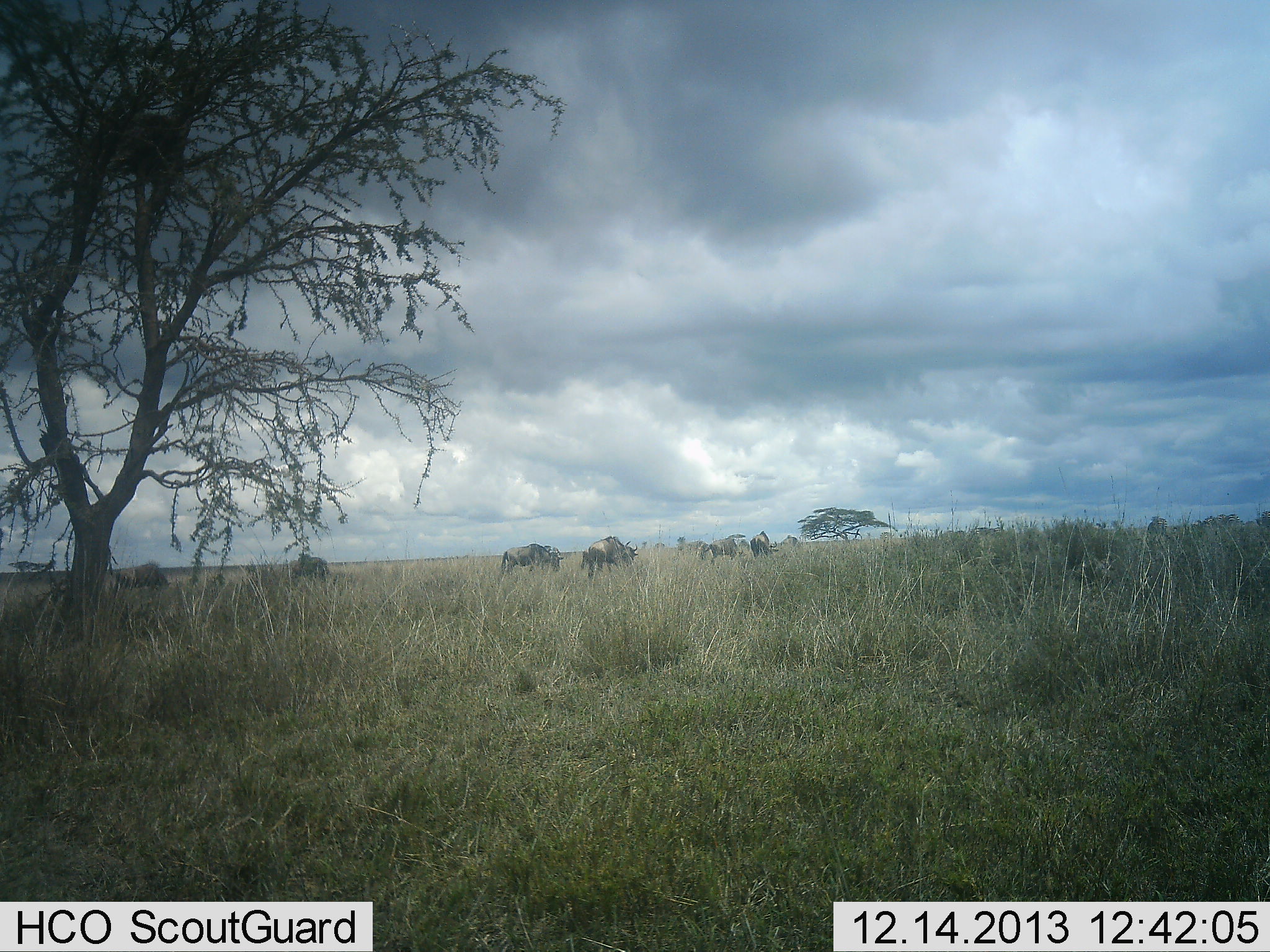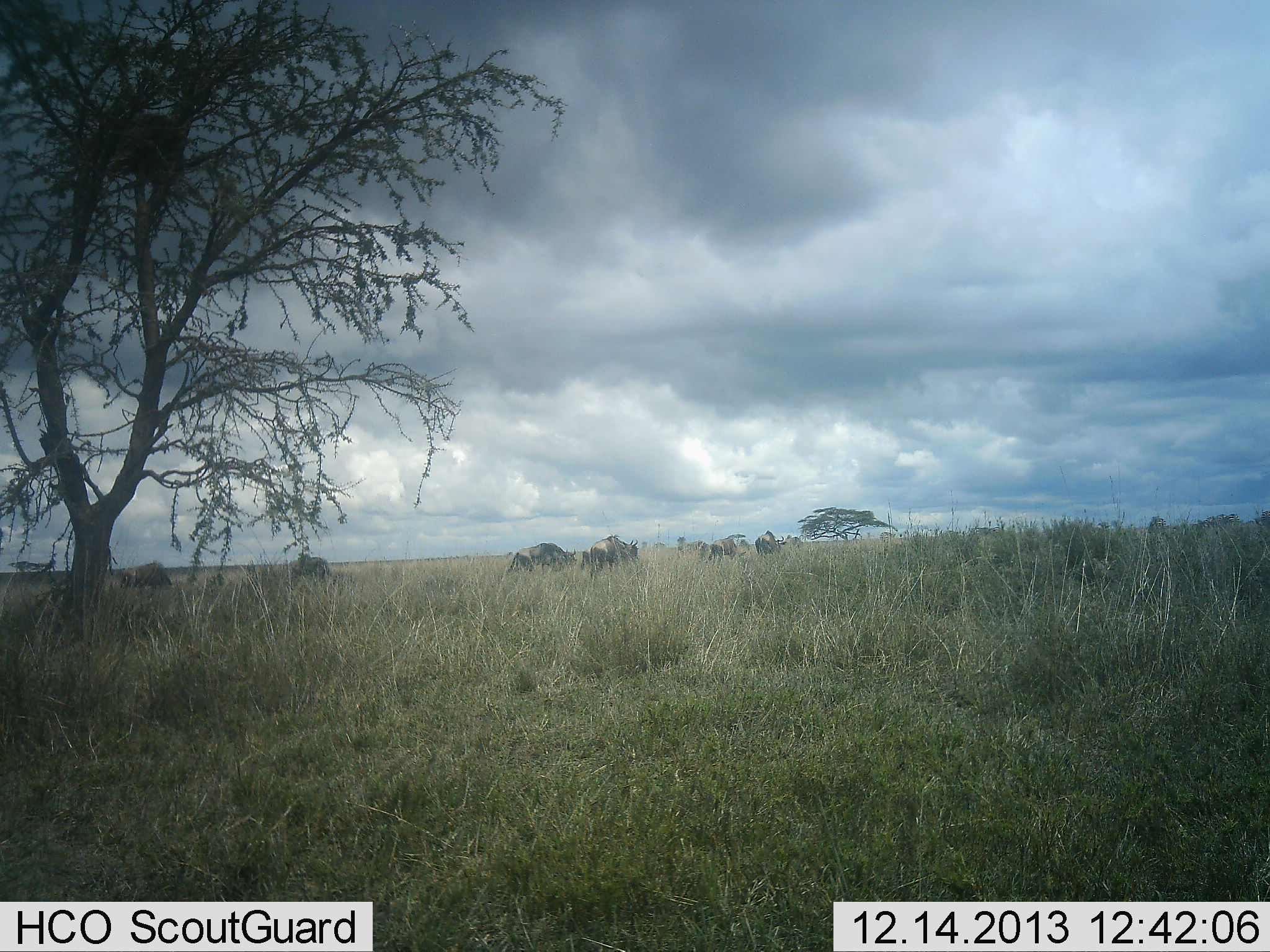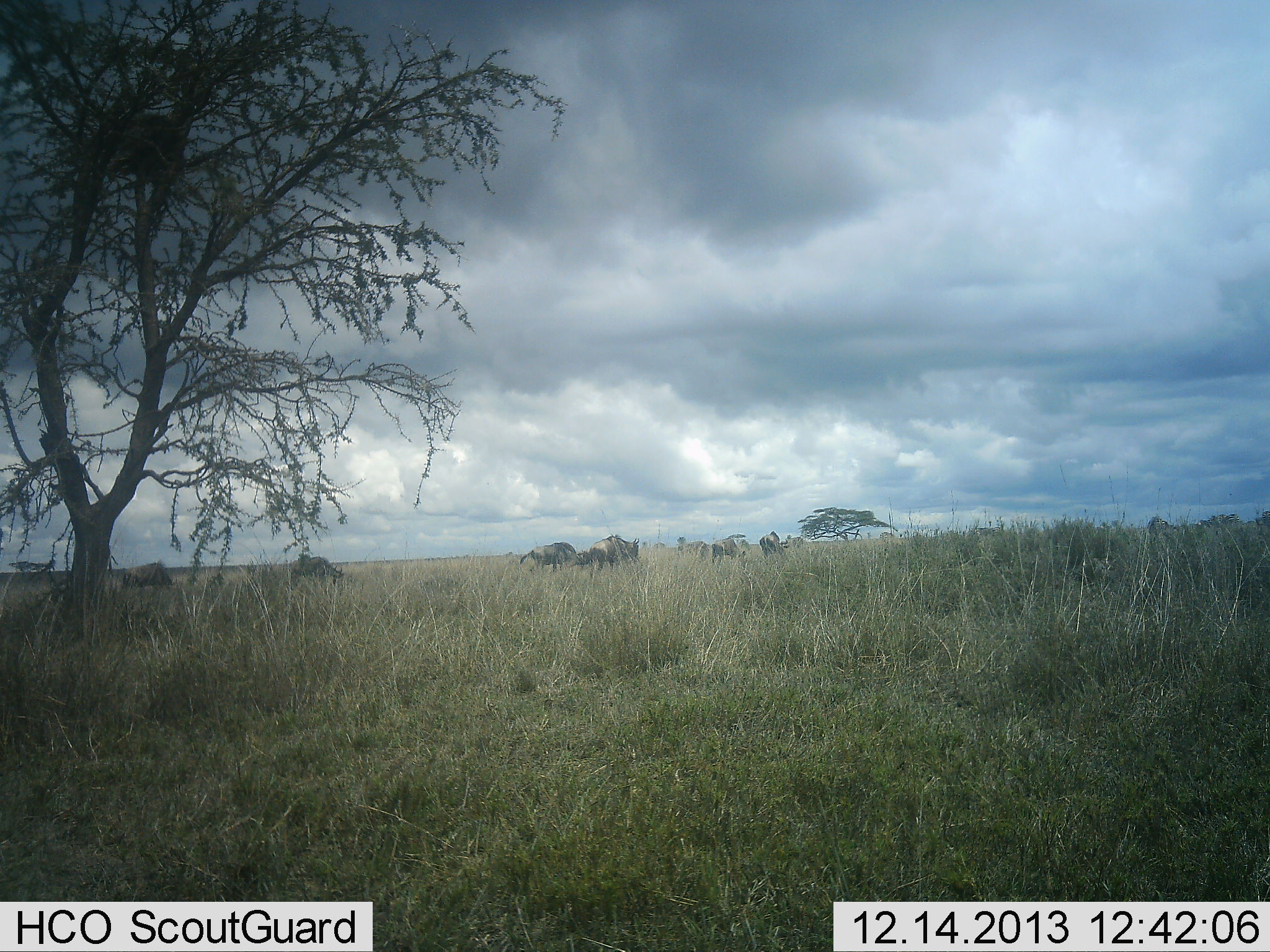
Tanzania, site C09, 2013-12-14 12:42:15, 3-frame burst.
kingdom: Animalia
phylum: Chordata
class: Mammalia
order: Artiodactyla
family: Bovidae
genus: Connochaetes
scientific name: Connochaetes taurinus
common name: blue wildebeest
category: wildebeest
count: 7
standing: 10%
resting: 0%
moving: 80%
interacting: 0%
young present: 0%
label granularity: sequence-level